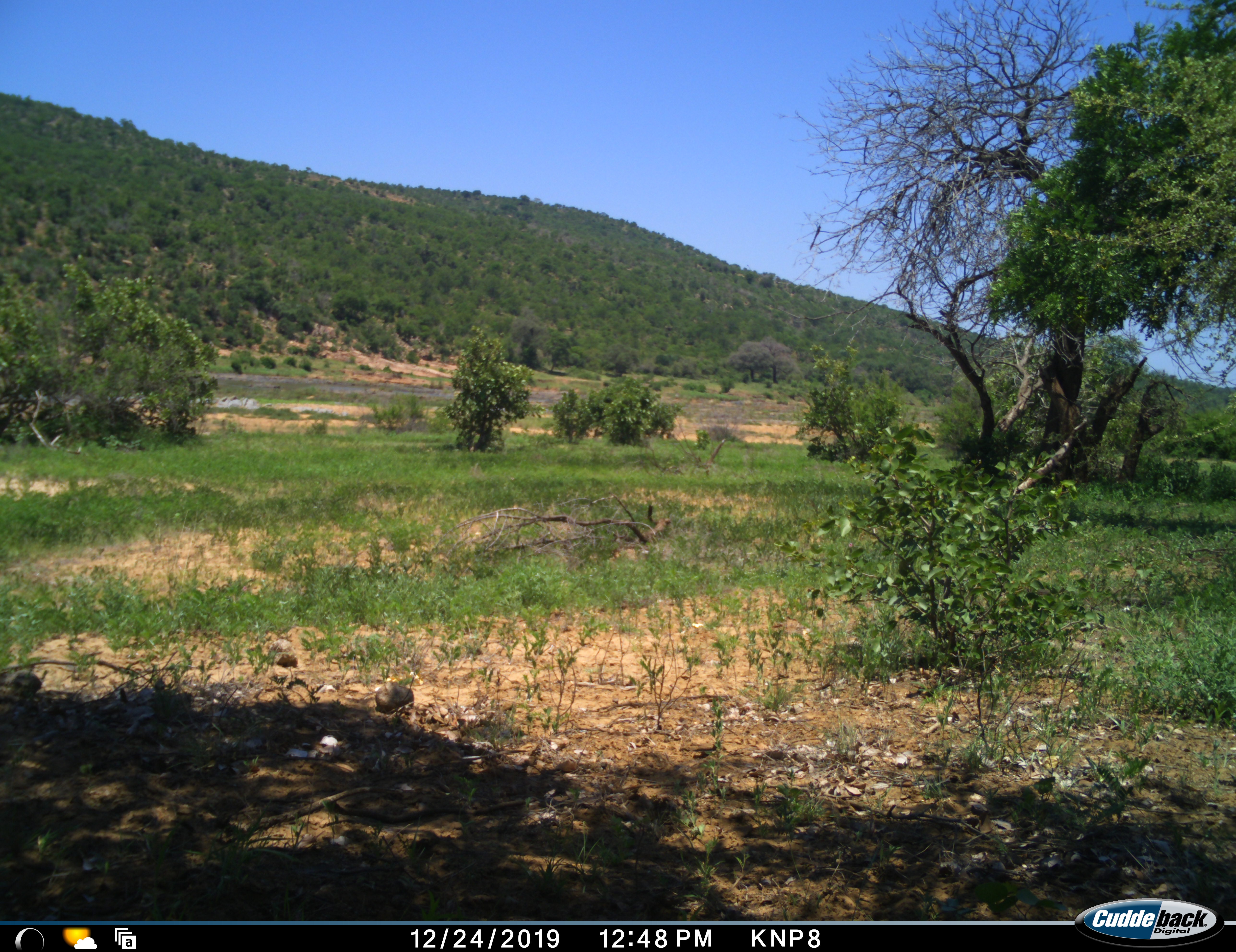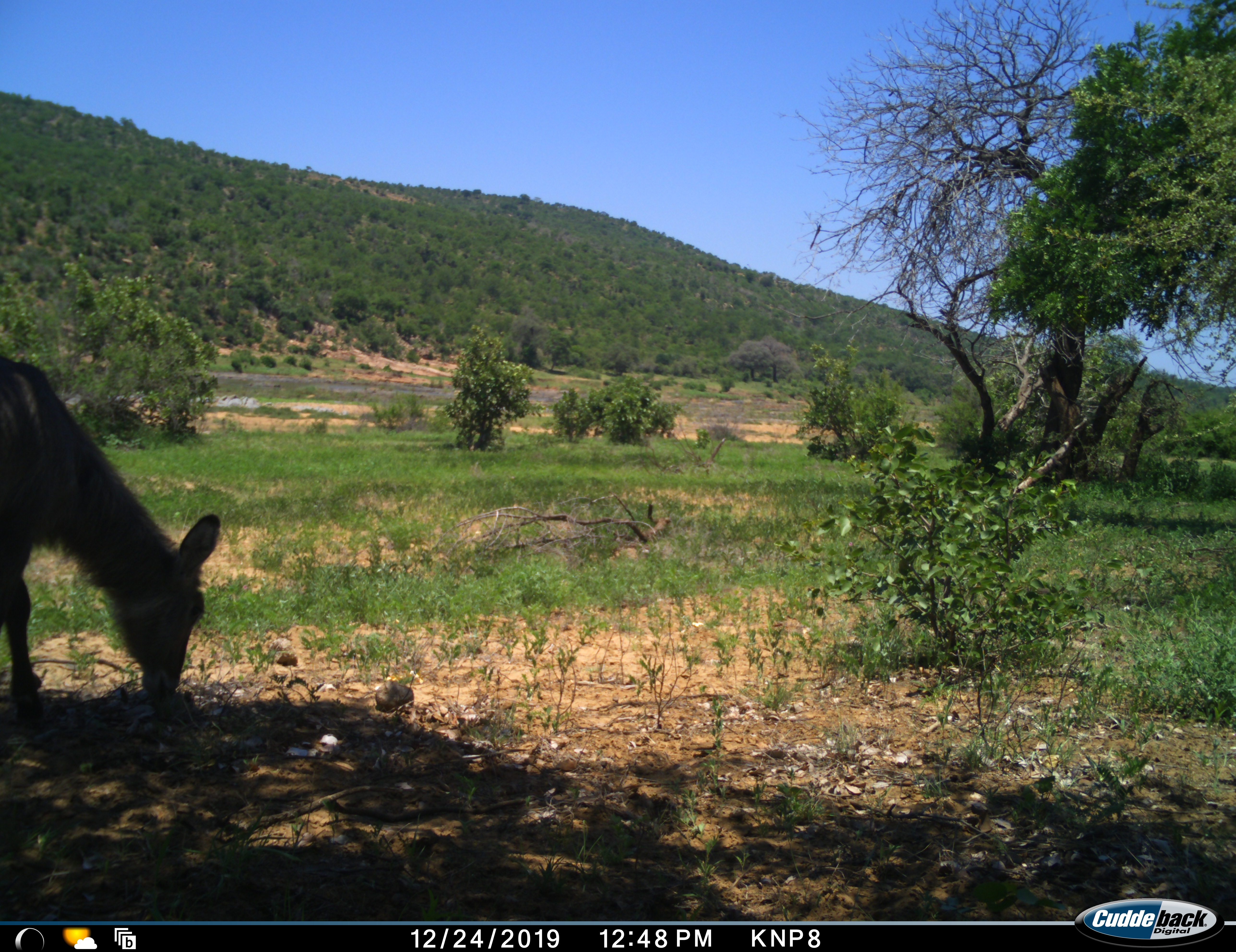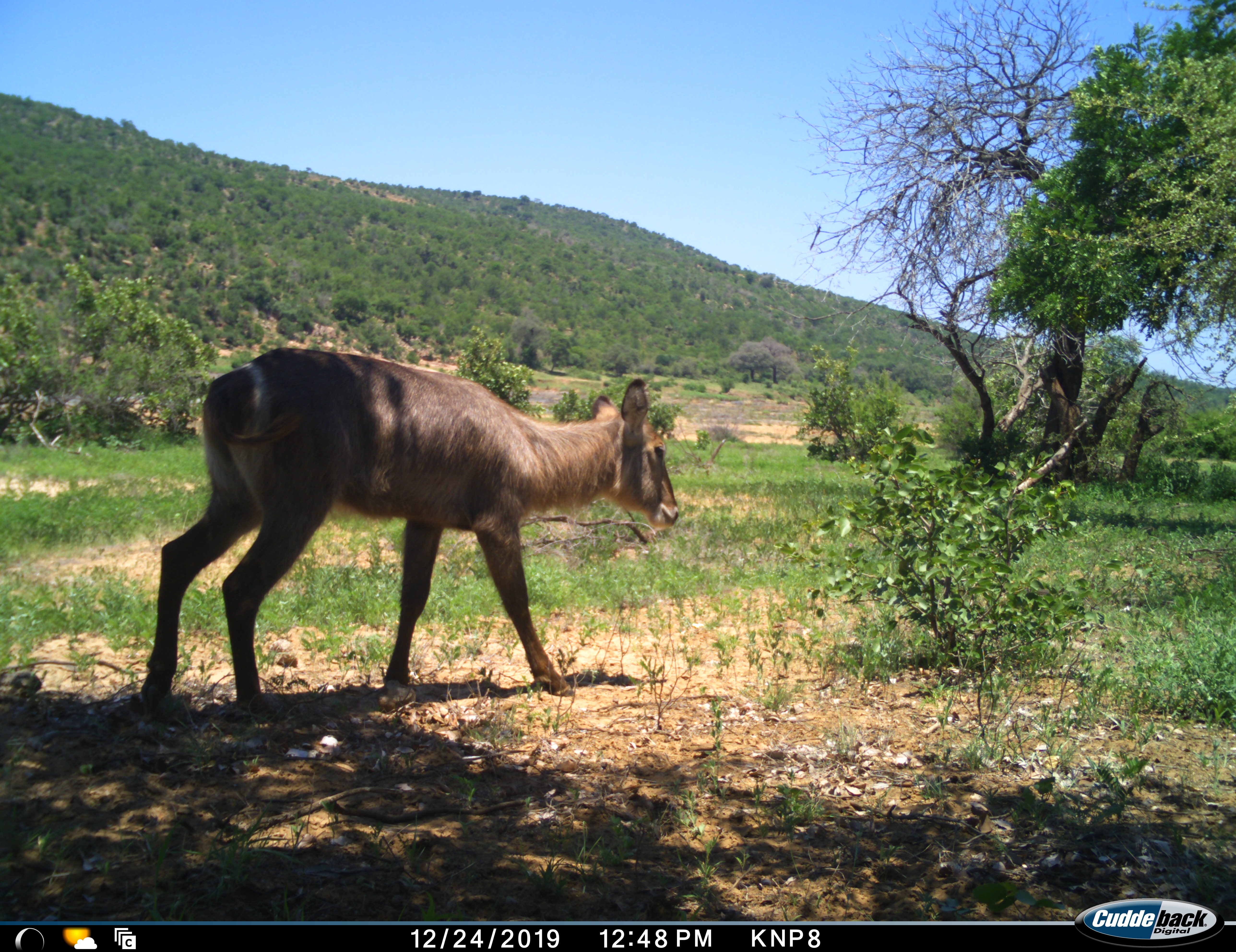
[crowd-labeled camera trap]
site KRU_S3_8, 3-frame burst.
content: unidentified animal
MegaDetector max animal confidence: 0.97